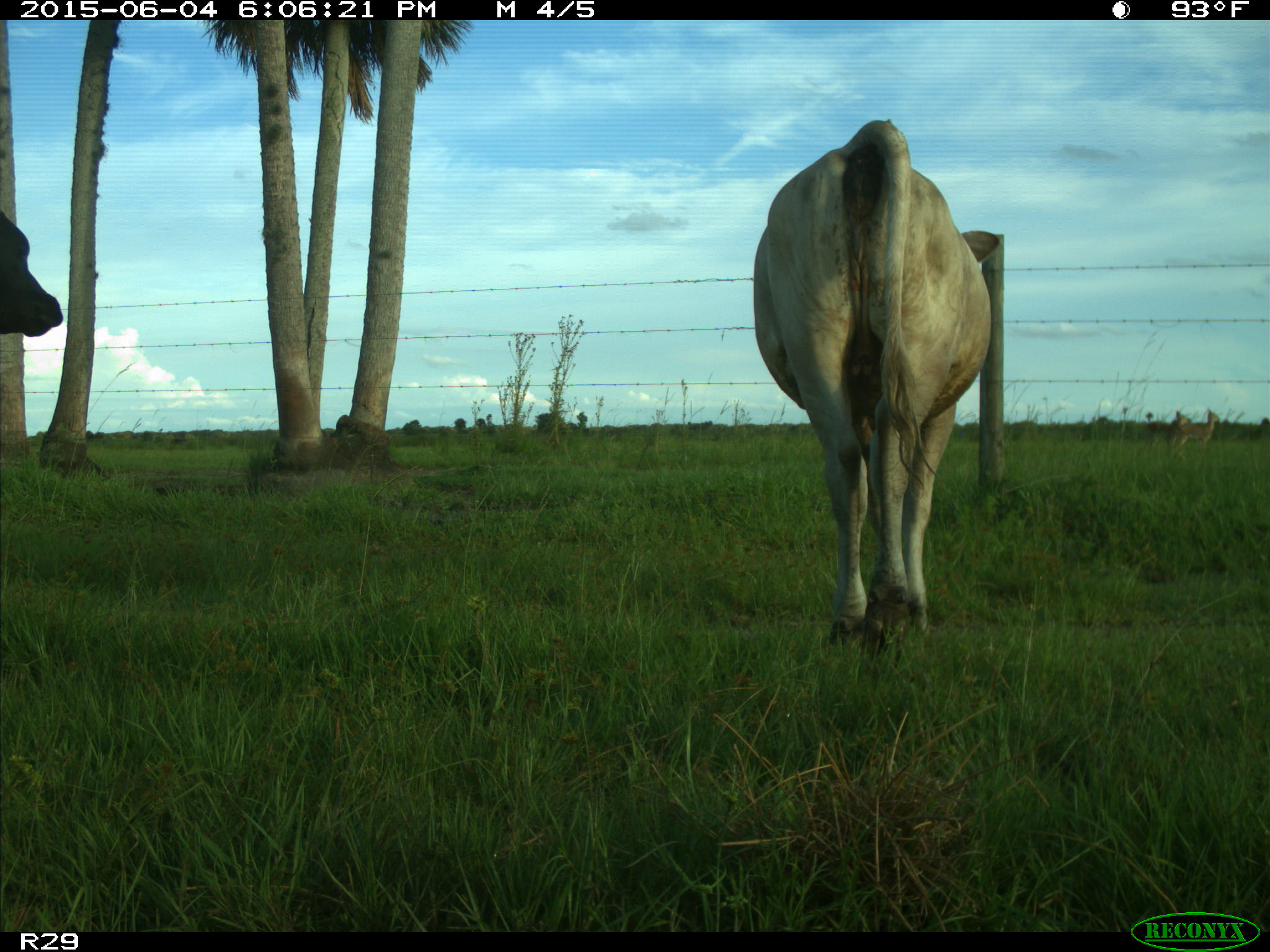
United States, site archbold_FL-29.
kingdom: Animalia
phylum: Chordata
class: Mammalia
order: Artiodactyla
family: Bovidae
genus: Bos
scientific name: Bos taurus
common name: domestic cow